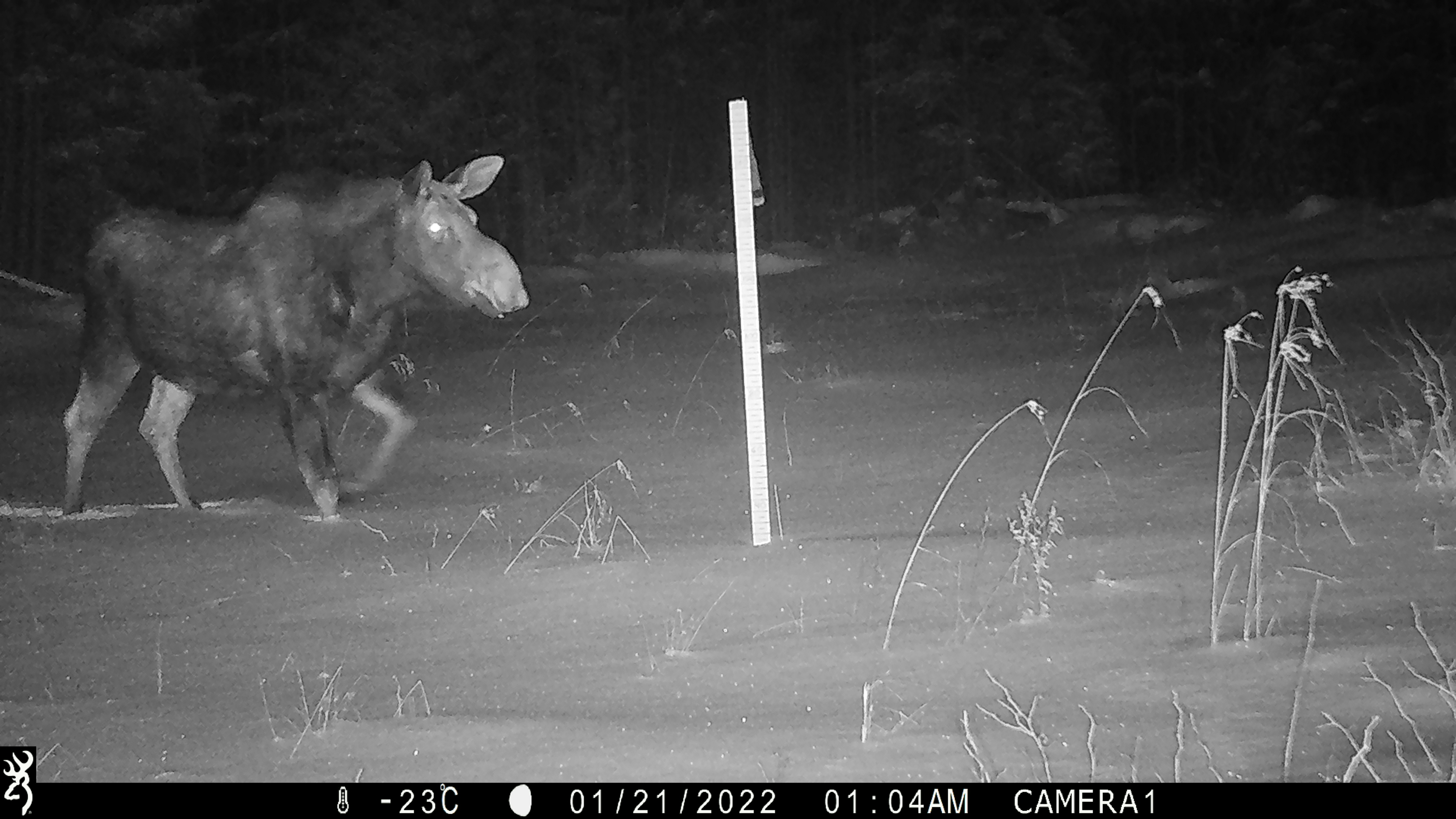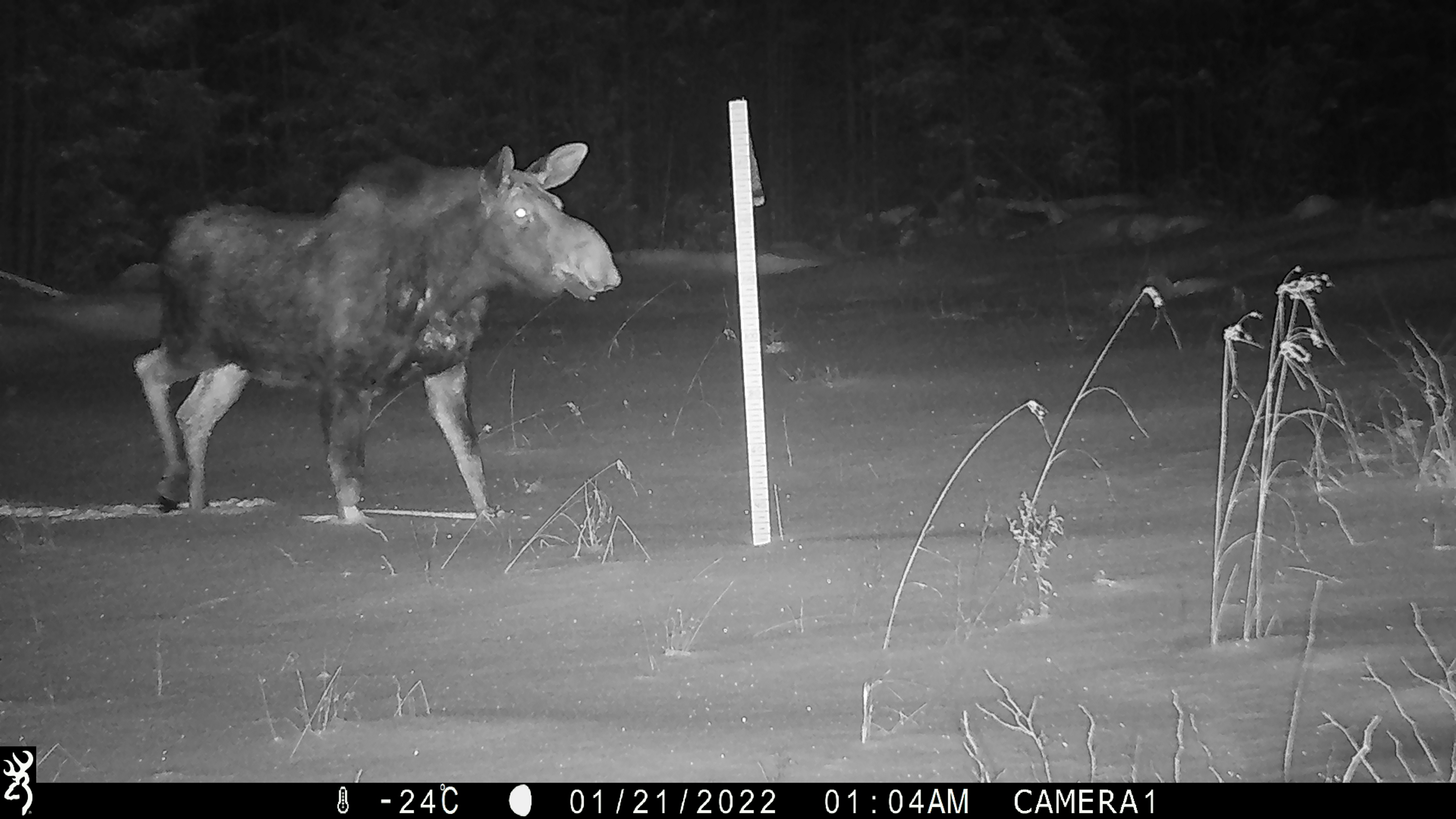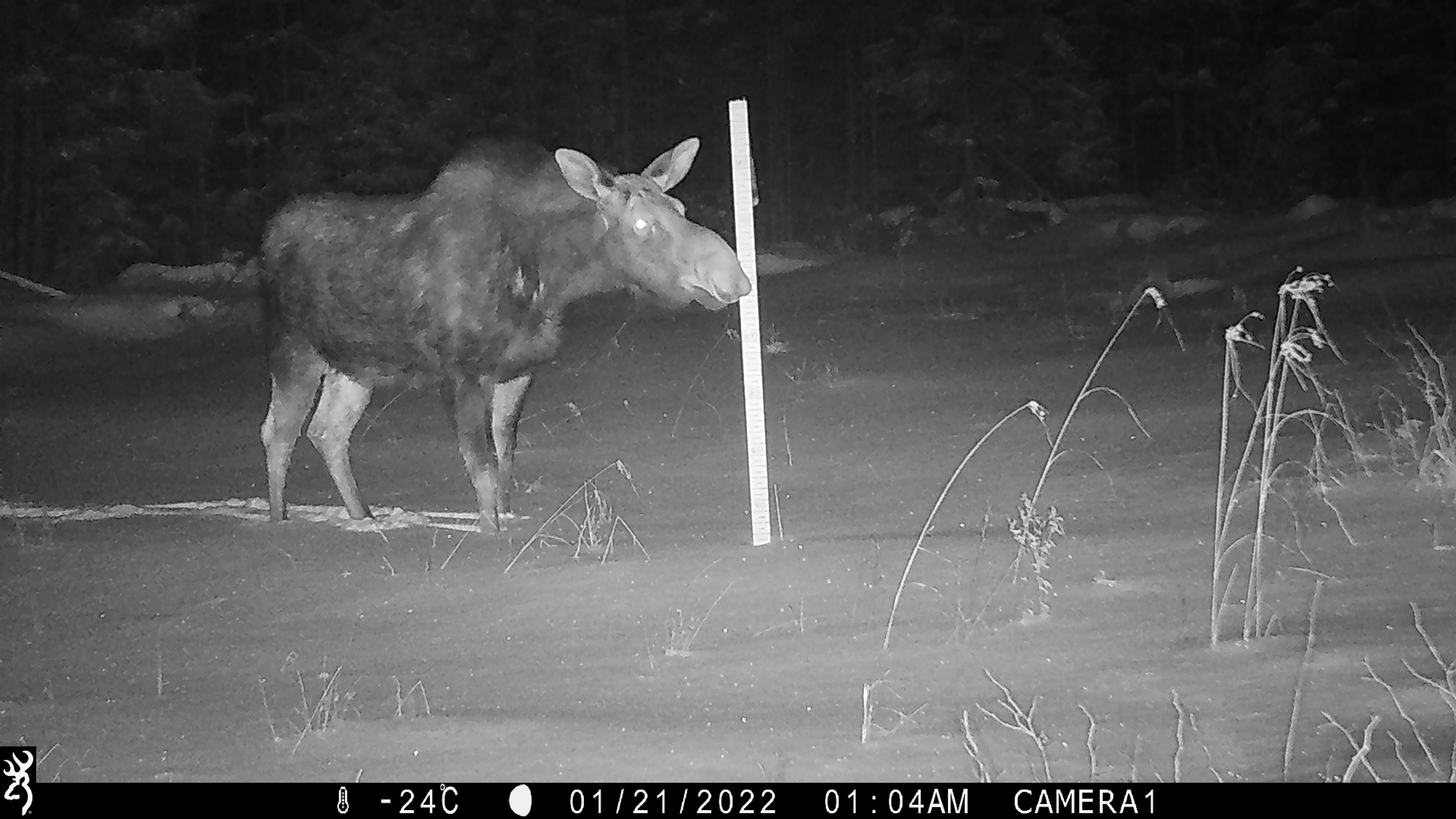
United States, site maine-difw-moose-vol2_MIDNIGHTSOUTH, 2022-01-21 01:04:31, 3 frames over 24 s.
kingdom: Animalia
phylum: Chordata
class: Mammalia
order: Artiodactyla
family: Cervidae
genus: Alces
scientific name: Alces alces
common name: moose